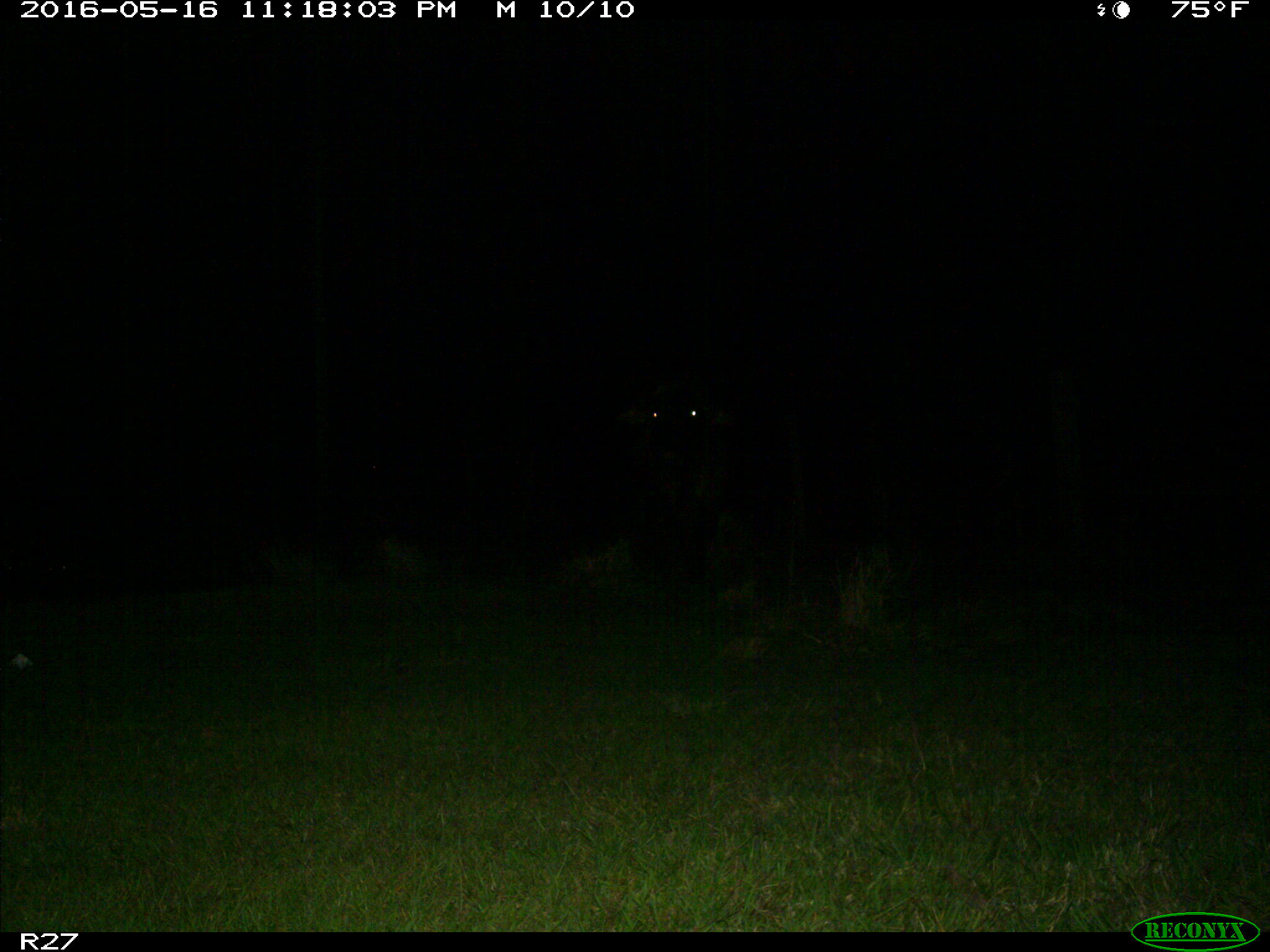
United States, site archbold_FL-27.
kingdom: Animalia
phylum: Chordata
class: Mammalia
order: Artiodactyla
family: Bovidae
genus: Bos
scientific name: Bos taurus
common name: domestic cow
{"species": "Bos taurus (domestic cow)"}